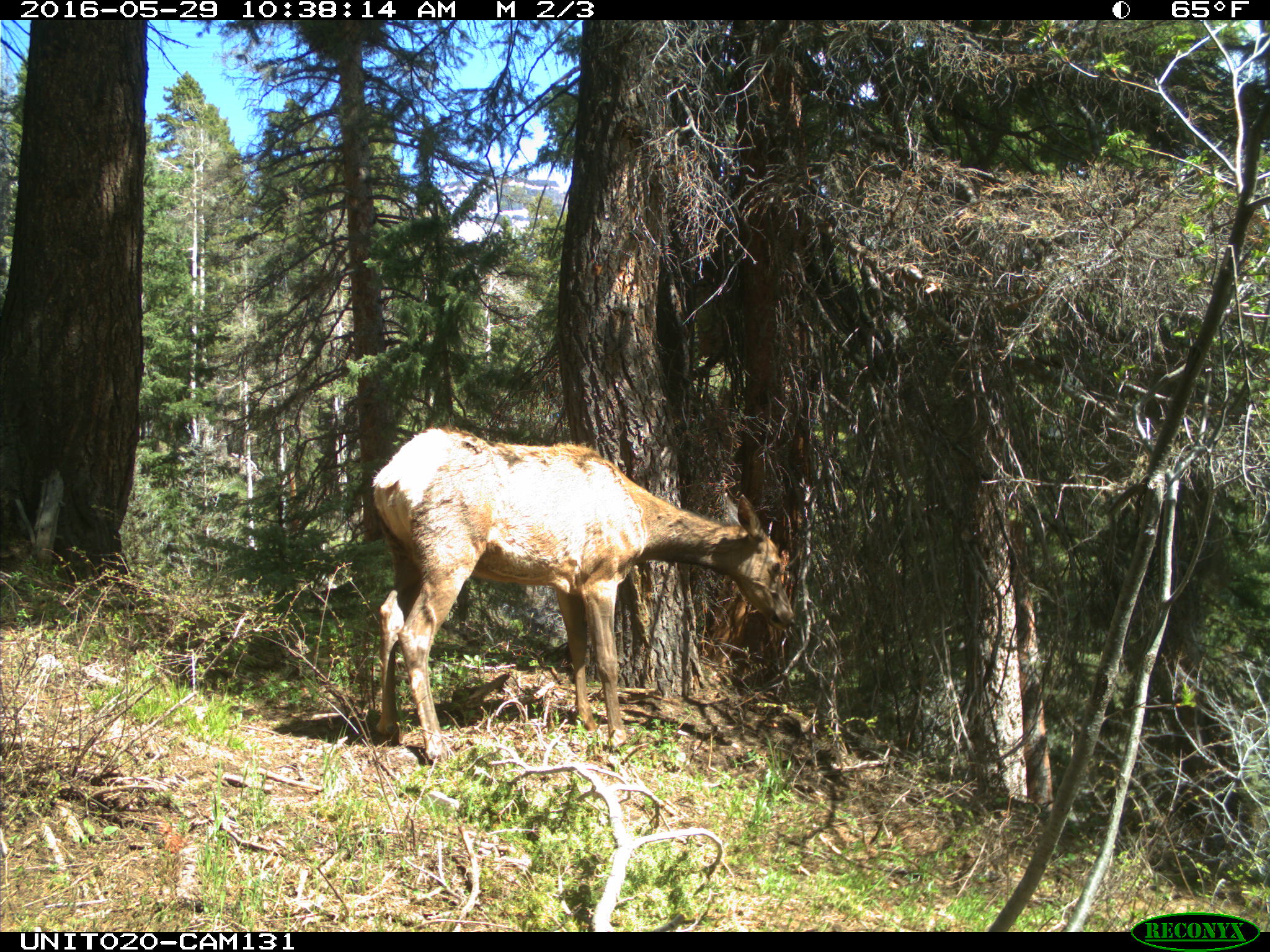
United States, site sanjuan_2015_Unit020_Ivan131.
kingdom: Animalia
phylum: Chordata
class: Mammalia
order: Artiodactyla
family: Cervidae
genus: Cervus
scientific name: Cervus elaphus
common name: red deer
Cervus elaphus (red deer).